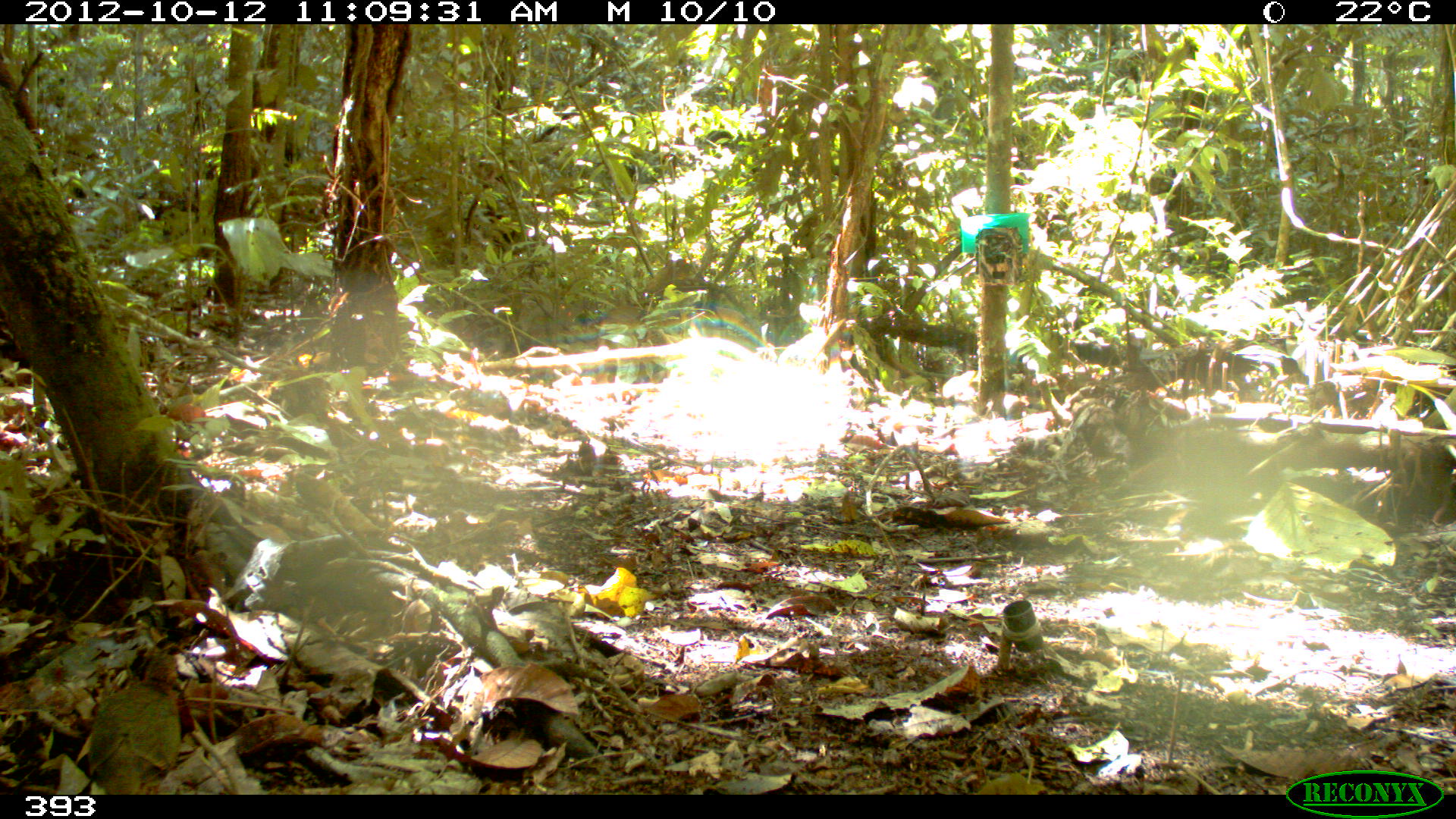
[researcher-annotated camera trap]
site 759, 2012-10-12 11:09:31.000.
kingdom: Animalia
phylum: Chordata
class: Aves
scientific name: Aves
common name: bird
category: unknown bird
Unknown bird (bird) (Aves).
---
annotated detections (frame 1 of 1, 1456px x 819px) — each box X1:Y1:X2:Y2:
unknown bird: 87:651:183:795